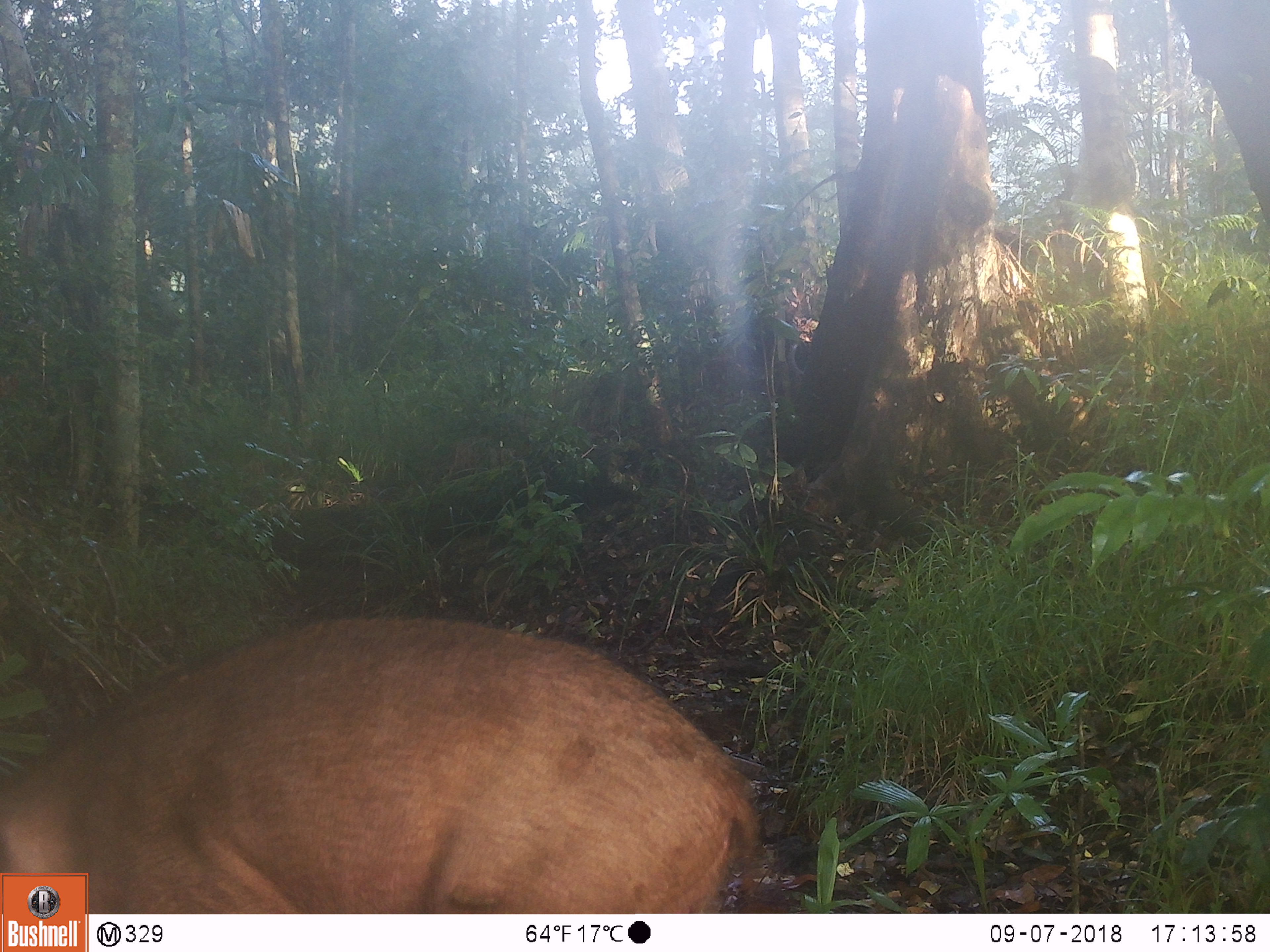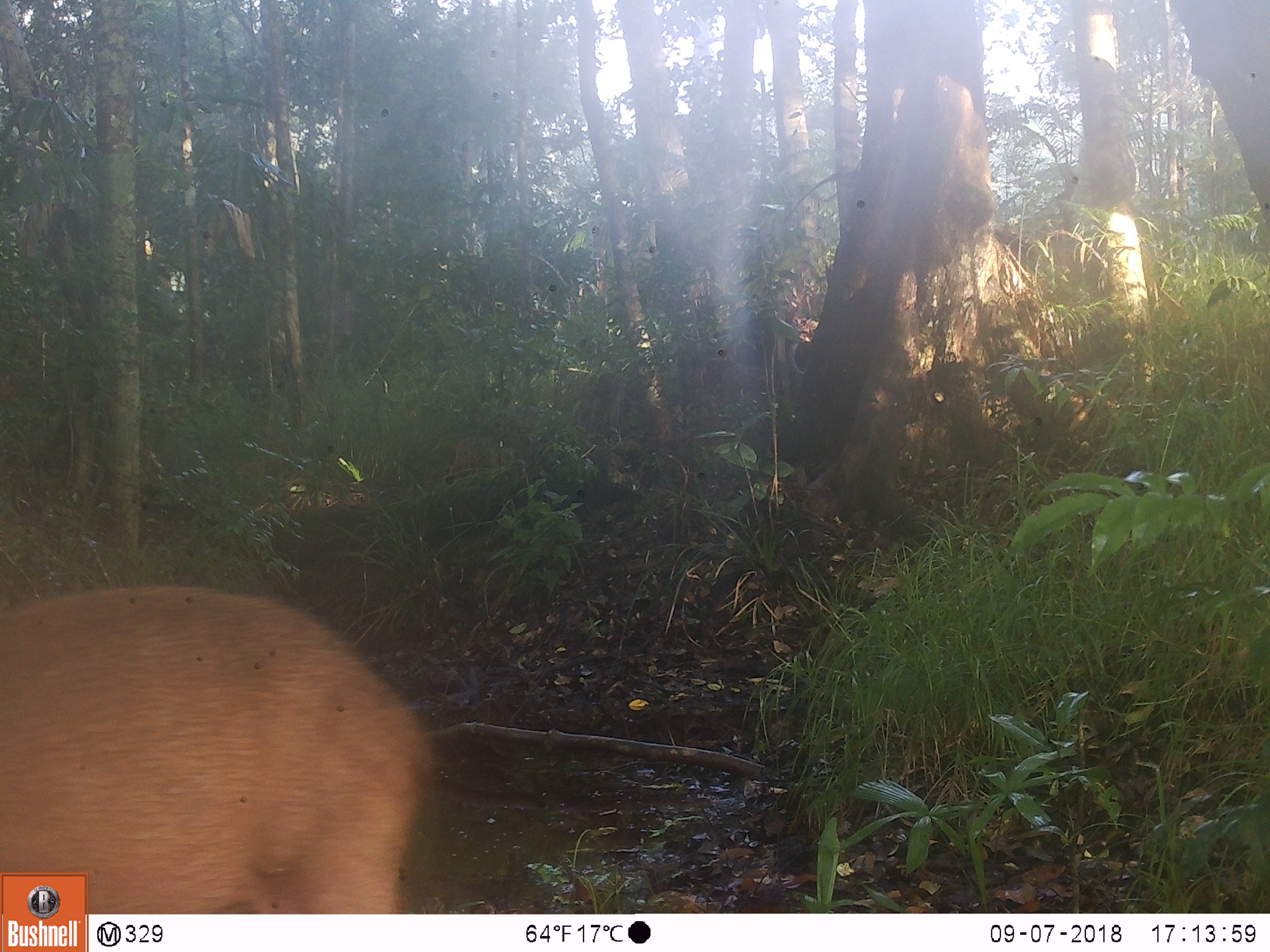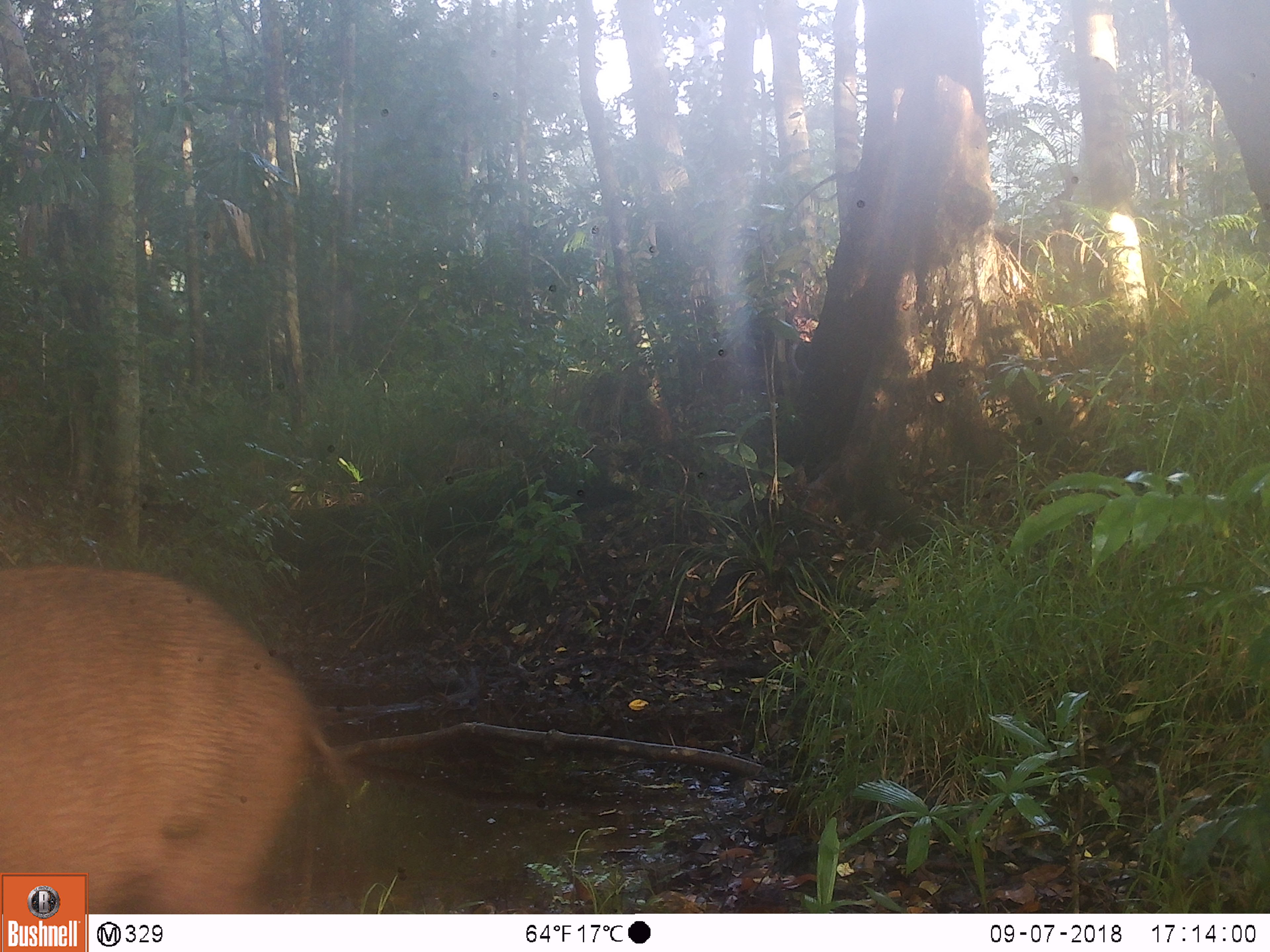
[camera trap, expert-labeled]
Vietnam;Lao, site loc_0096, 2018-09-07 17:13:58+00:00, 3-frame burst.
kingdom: Animalia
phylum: Chordata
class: Mammalia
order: Artiodactyla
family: Suidae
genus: Sus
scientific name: Sus scrofa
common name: eurasian wild pig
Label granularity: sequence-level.